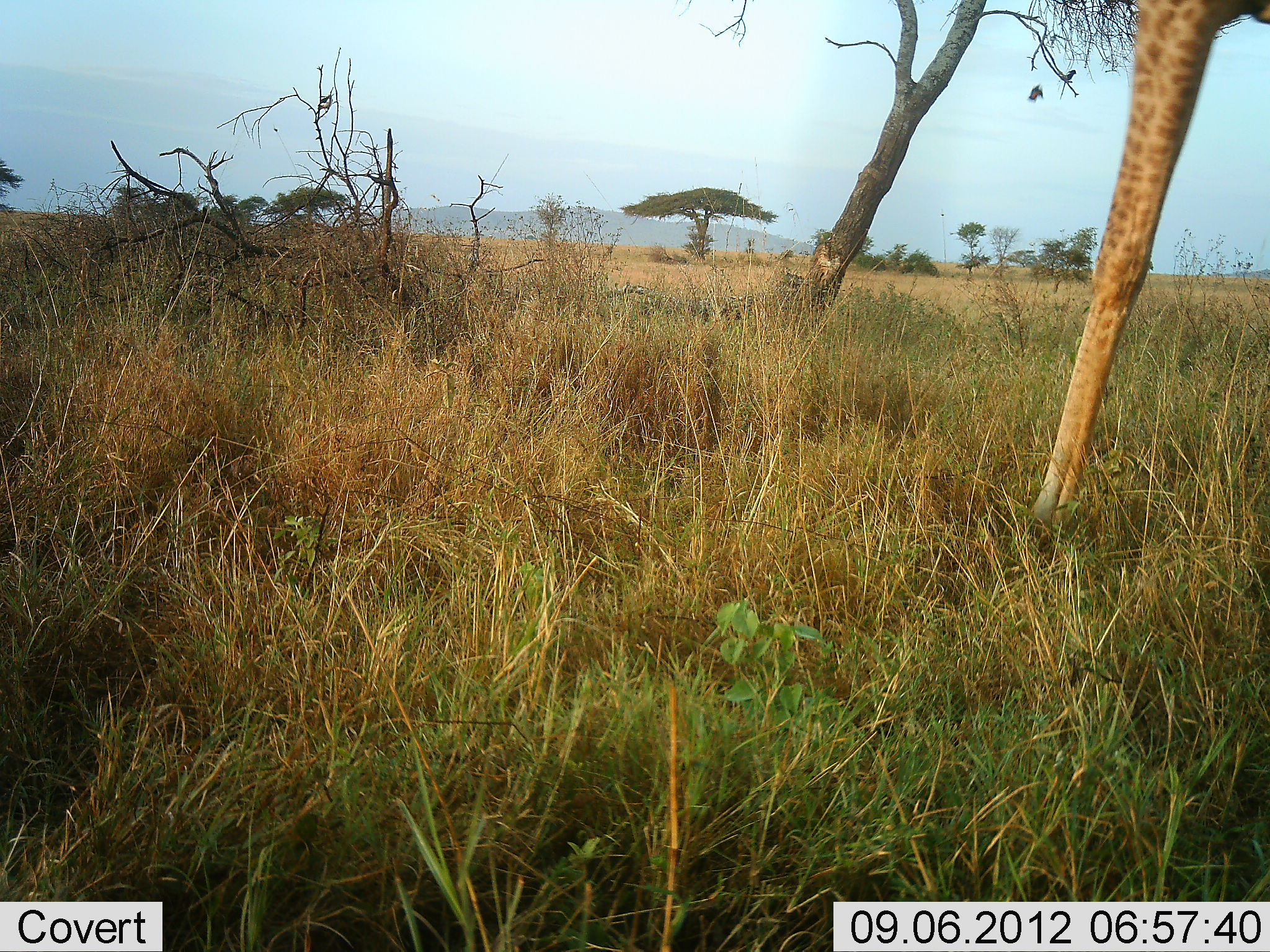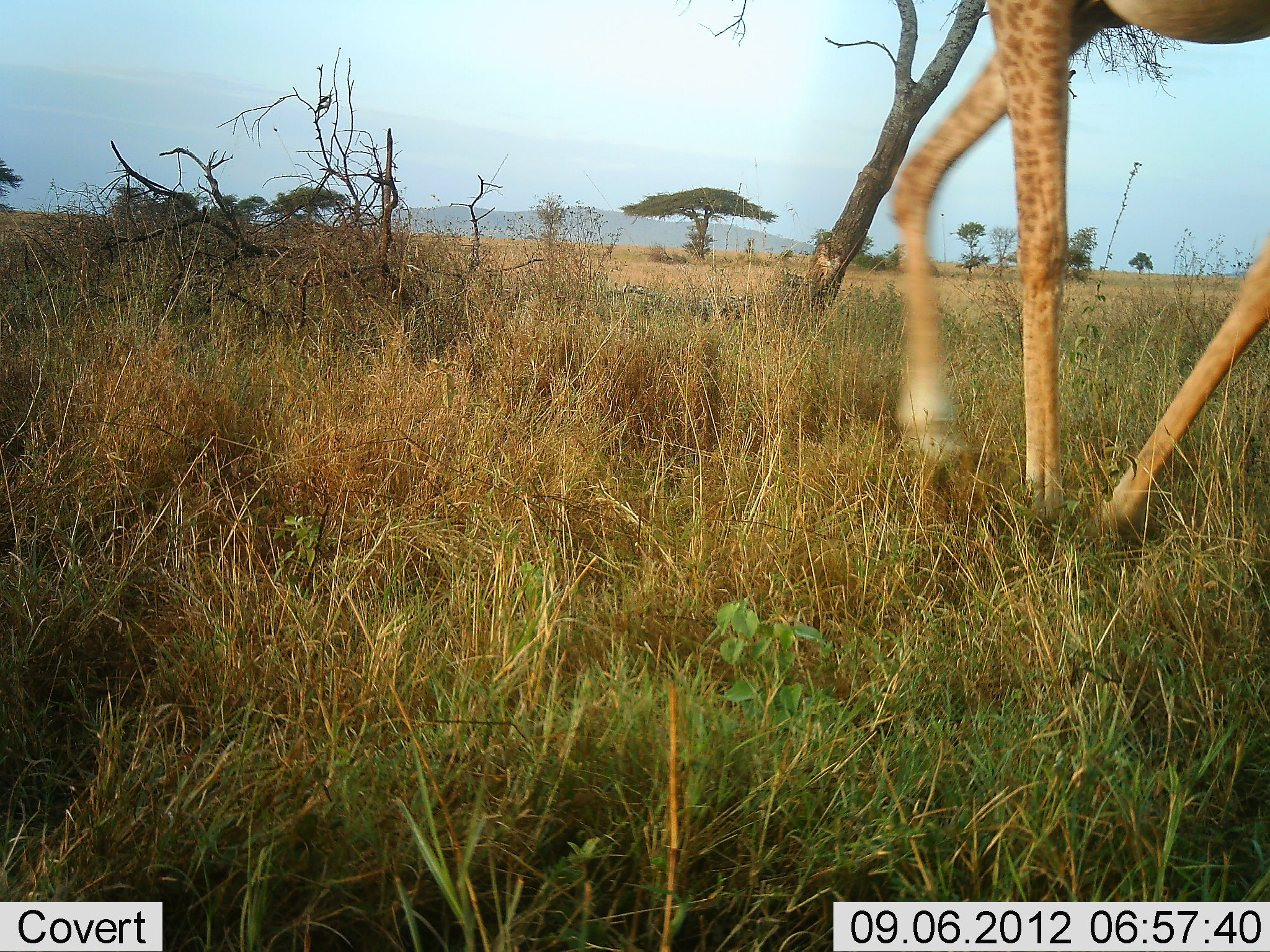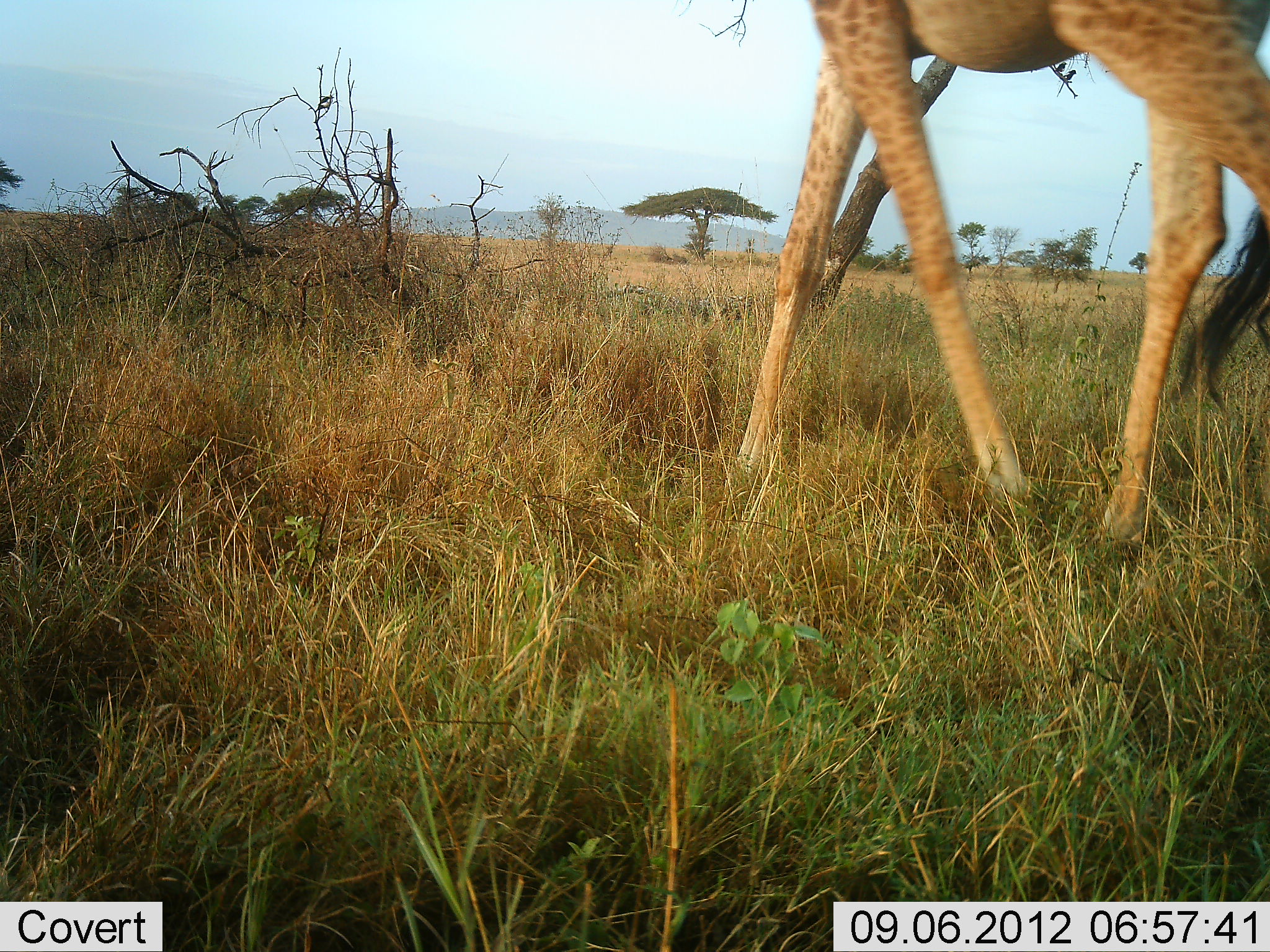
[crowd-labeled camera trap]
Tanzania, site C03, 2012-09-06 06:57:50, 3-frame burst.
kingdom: Animalia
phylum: Chordata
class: Mammalia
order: Artiodactyla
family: Giraffidae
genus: Giraffa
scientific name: Giraffa camelopardalis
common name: giraffe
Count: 1.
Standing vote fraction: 10%.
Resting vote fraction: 0%.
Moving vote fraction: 100%.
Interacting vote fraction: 0%.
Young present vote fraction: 0%.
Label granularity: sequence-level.